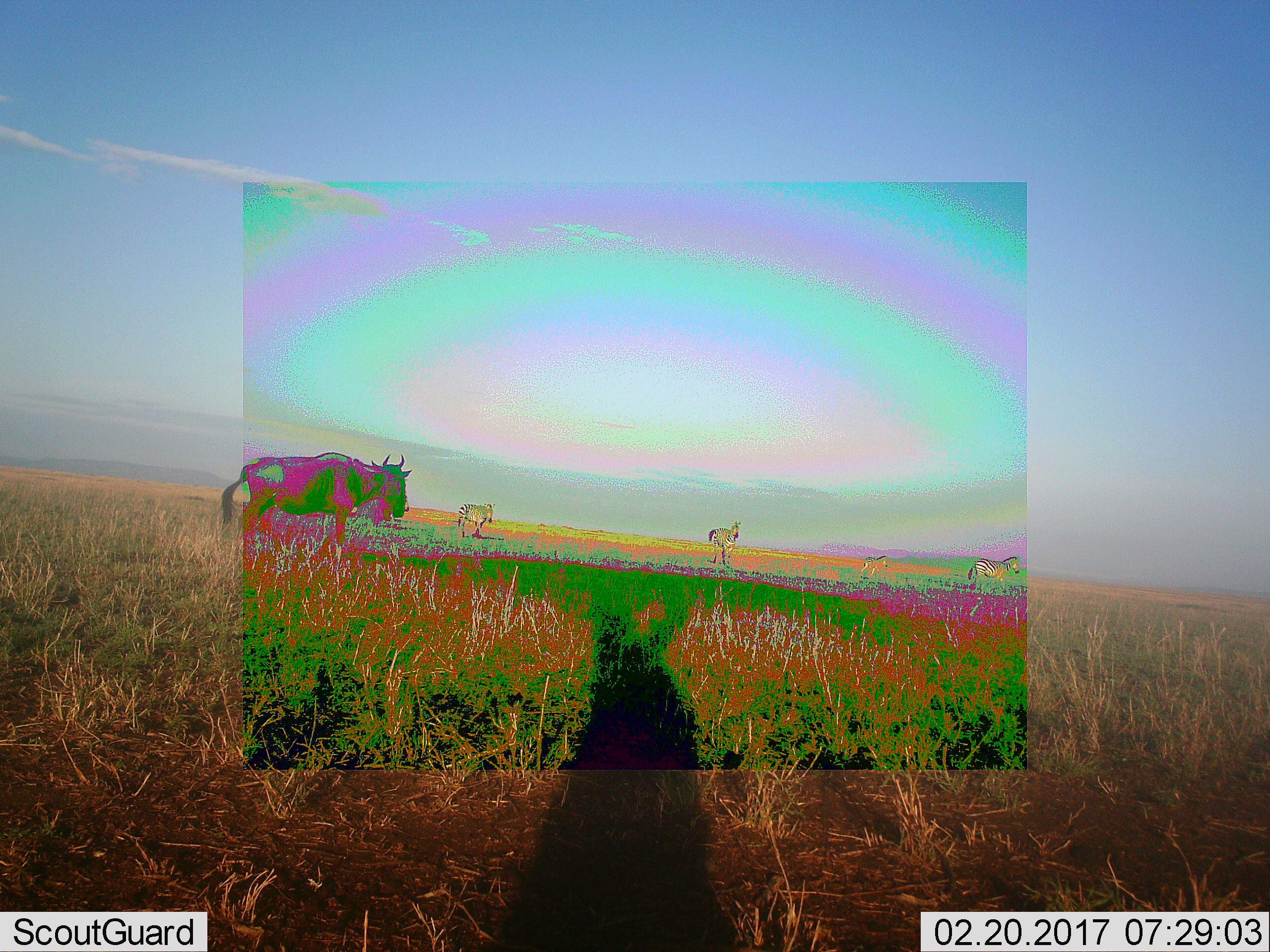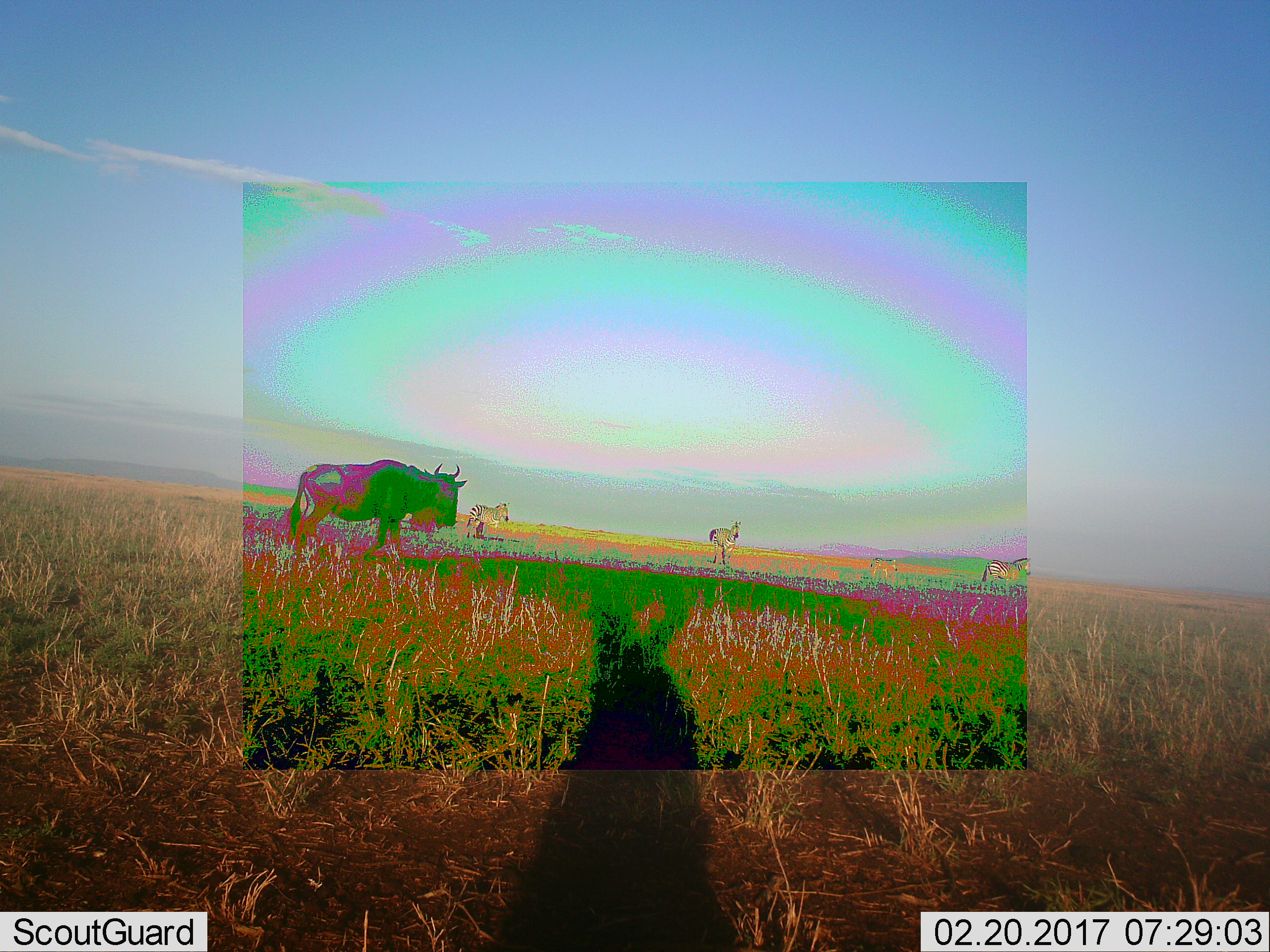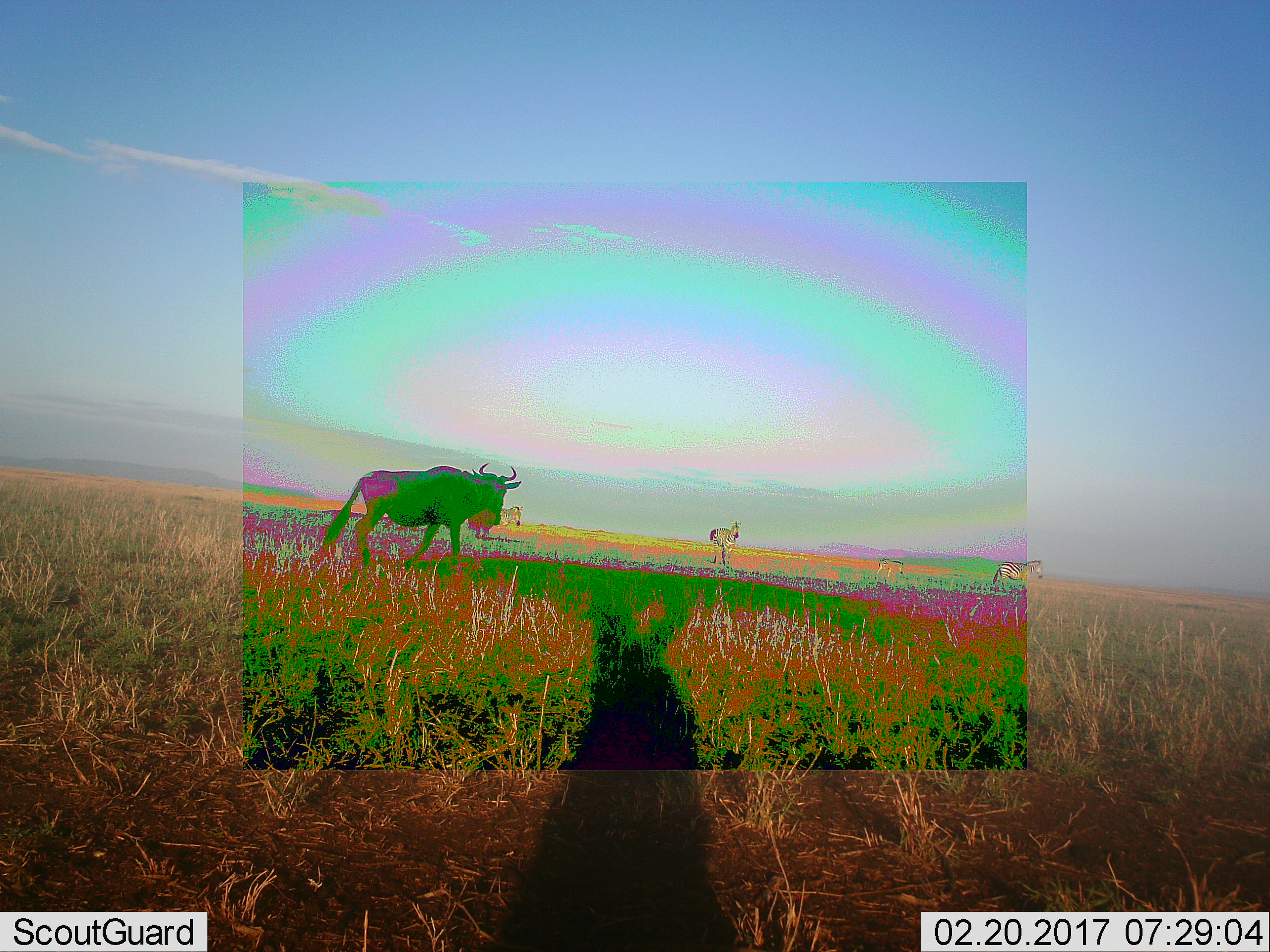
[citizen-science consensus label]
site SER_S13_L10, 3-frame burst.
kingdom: Animalia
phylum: Chordata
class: Mammalia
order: Artiodactyla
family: Bovidae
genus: Connochaetes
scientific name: Connochaetes taurinus taurinus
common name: blue wildebeest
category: wildebeestblue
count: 1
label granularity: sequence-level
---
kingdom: Animalia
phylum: Chordata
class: Mammalia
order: Perissodactyla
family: Equidae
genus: Equus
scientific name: Equus quagga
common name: plains zebra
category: zebraplains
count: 4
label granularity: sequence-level